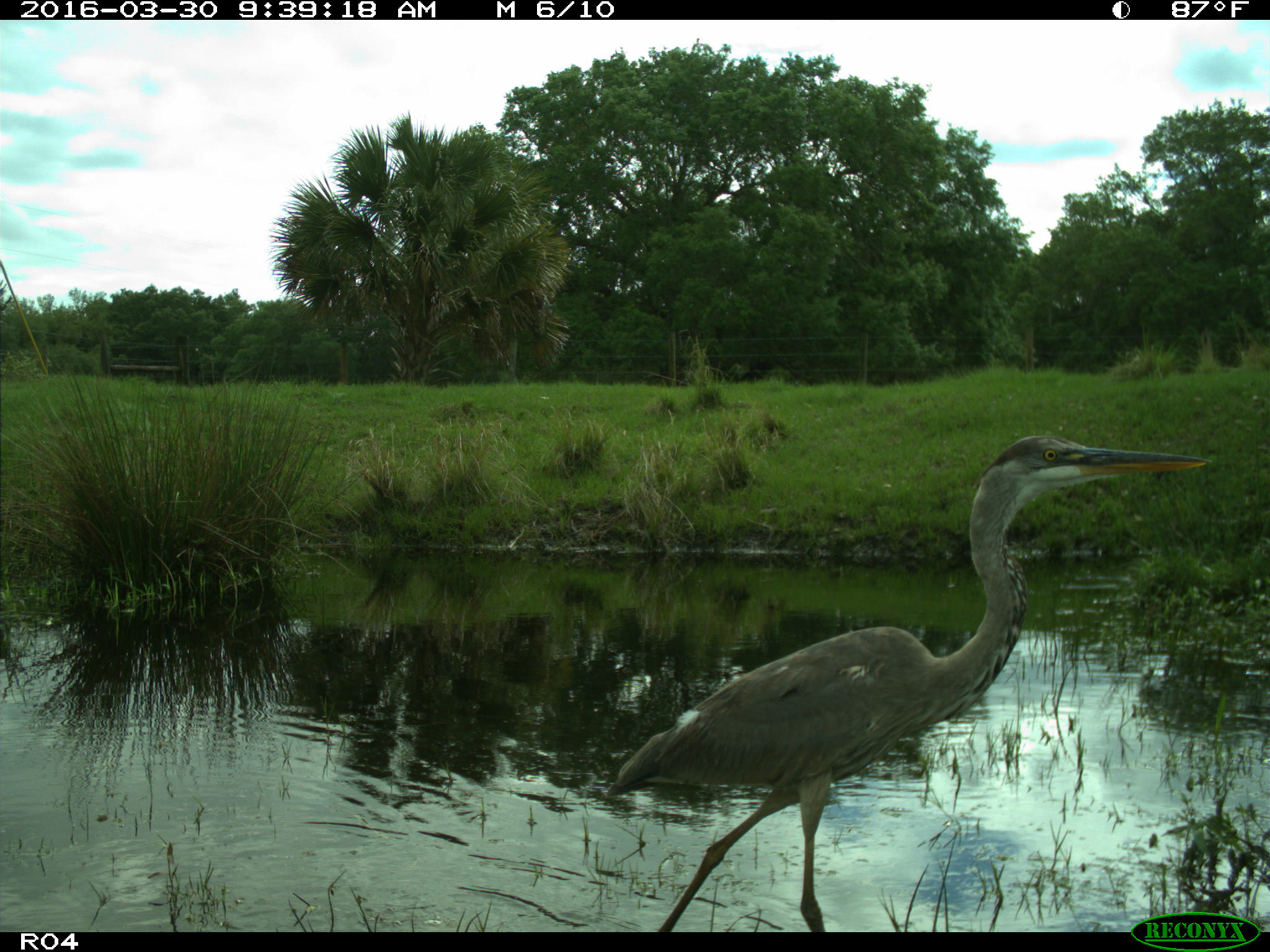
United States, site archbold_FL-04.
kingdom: Animalia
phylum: Chordata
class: Aves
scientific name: Aves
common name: birds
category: unidentified bird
Unidentified bird (birds) (Aves).